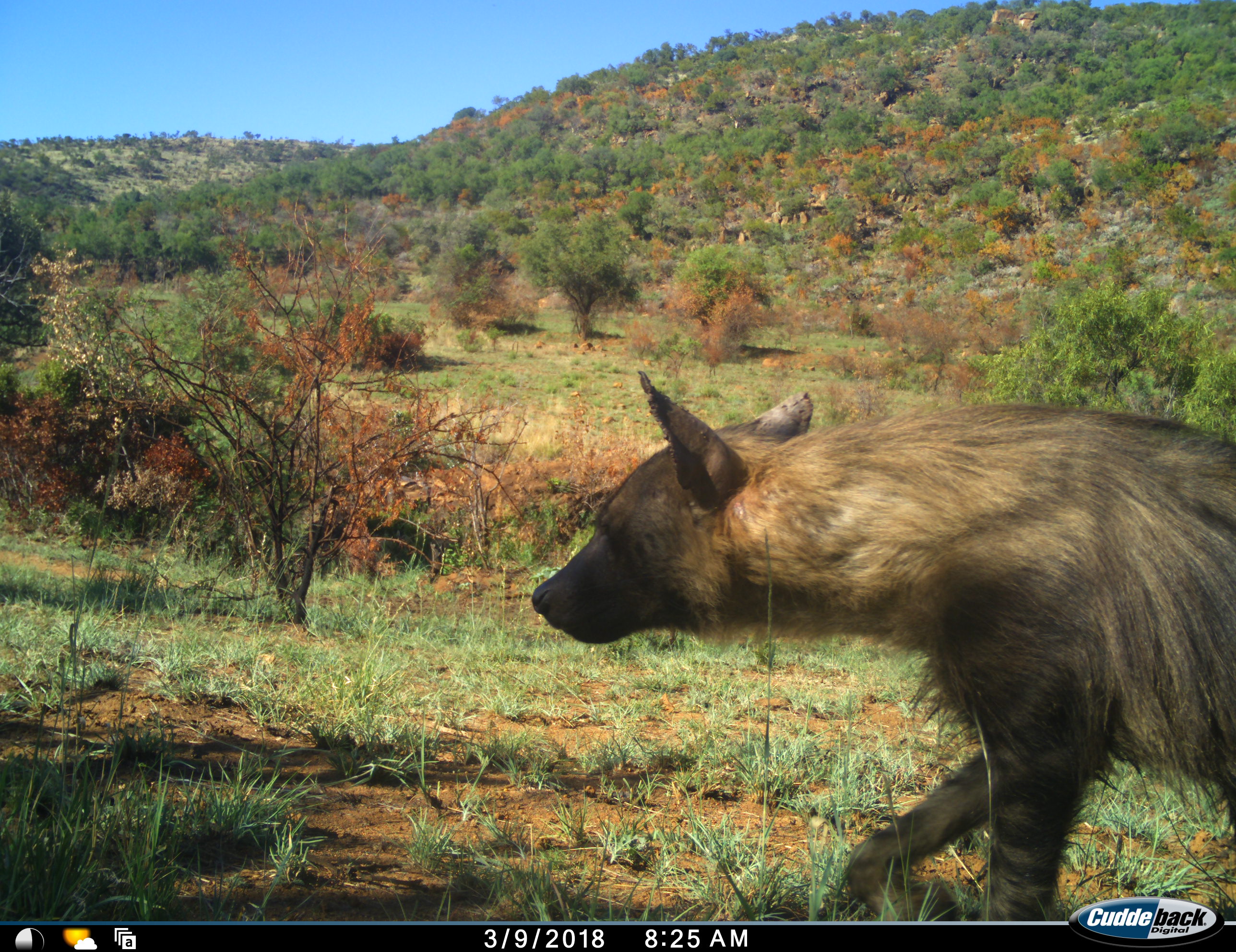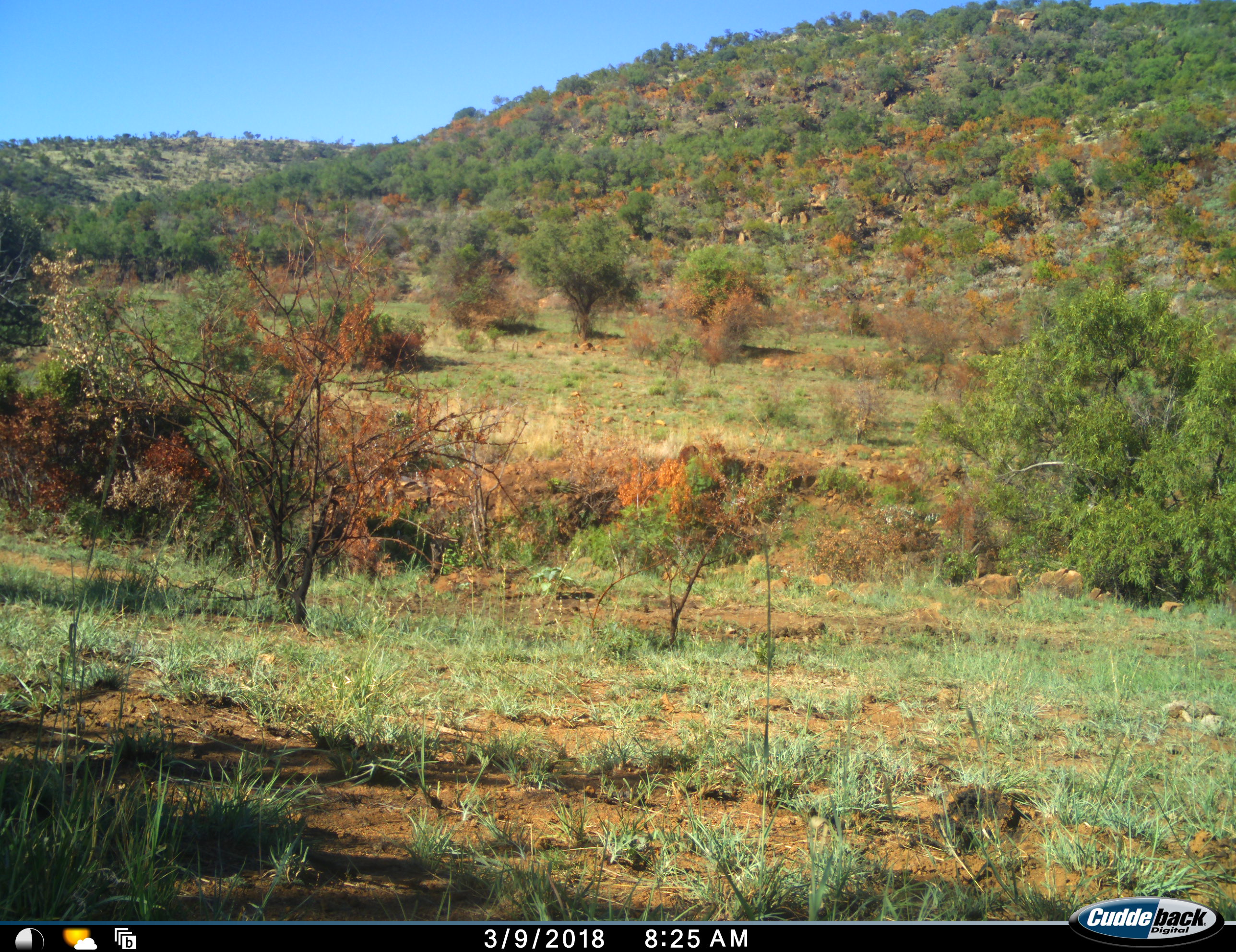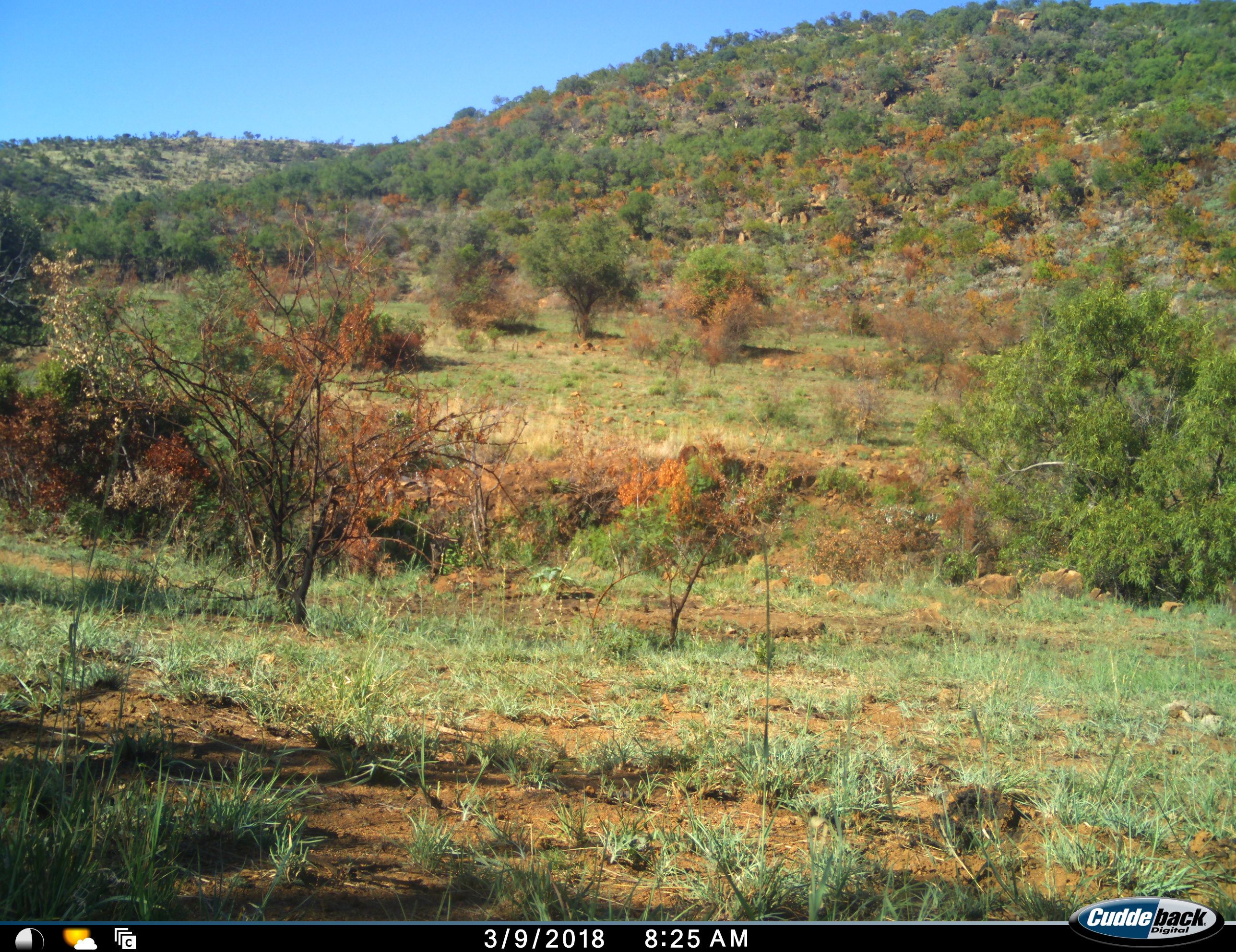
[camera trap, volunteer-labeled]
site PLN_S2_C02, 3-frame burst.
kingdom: Animalia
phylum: Chordata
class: Mammalia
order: Carnivora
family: Hyaenidae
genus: Parahyaena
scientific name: Parahyaena brunnea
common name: brown hyena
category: hyenabrown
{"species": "hyenabrown (brown hyena) (Parahyaena brunnea)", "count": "1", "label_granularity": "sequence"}